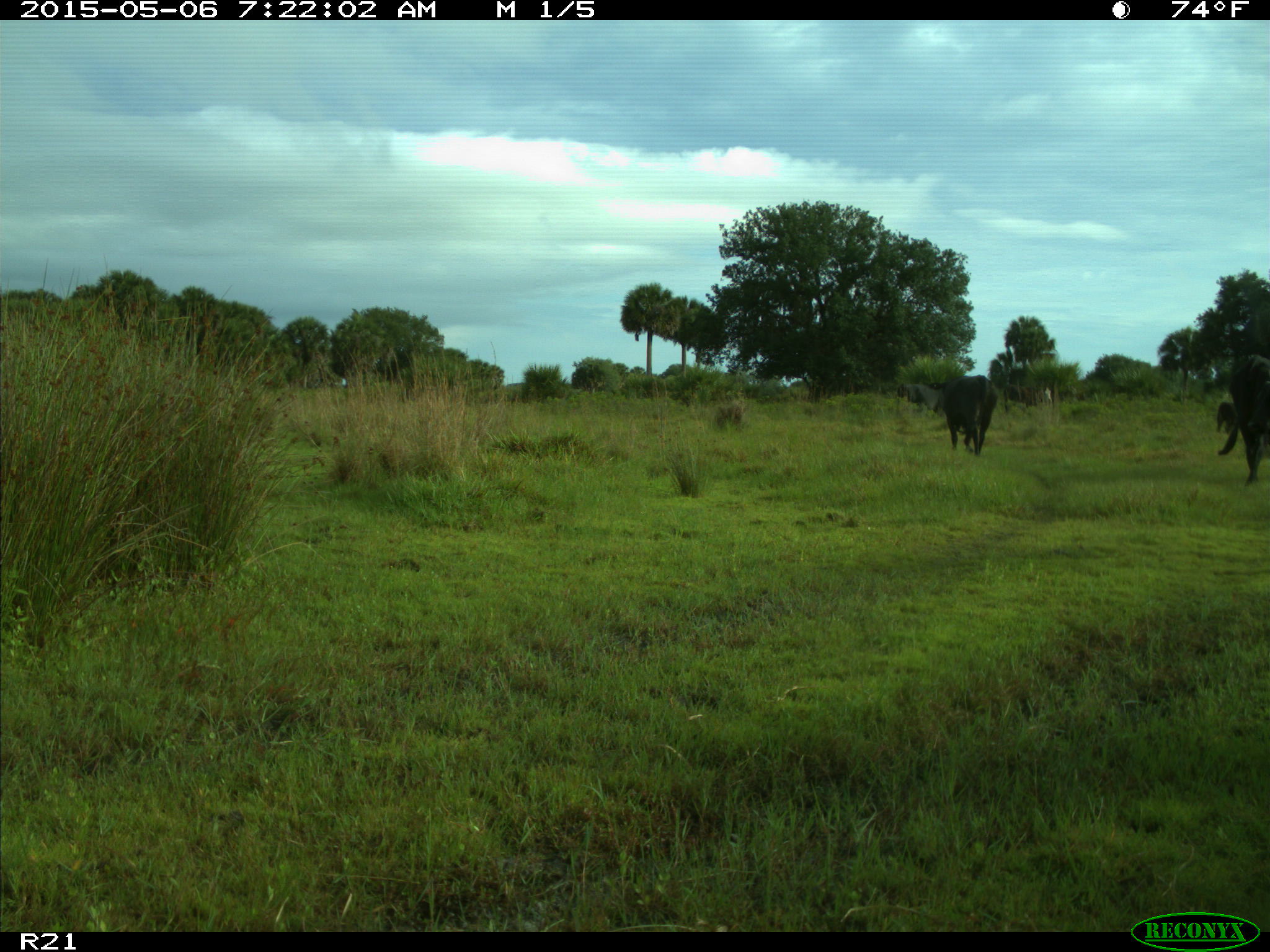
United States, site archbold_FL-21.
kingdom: Animalia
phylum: Chordata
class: Mammalia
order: Artiodactyla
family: Bovidae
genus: Bos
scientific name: Bos taurus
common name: domestic cow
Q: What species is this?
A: Bos taurus (domestic cow).